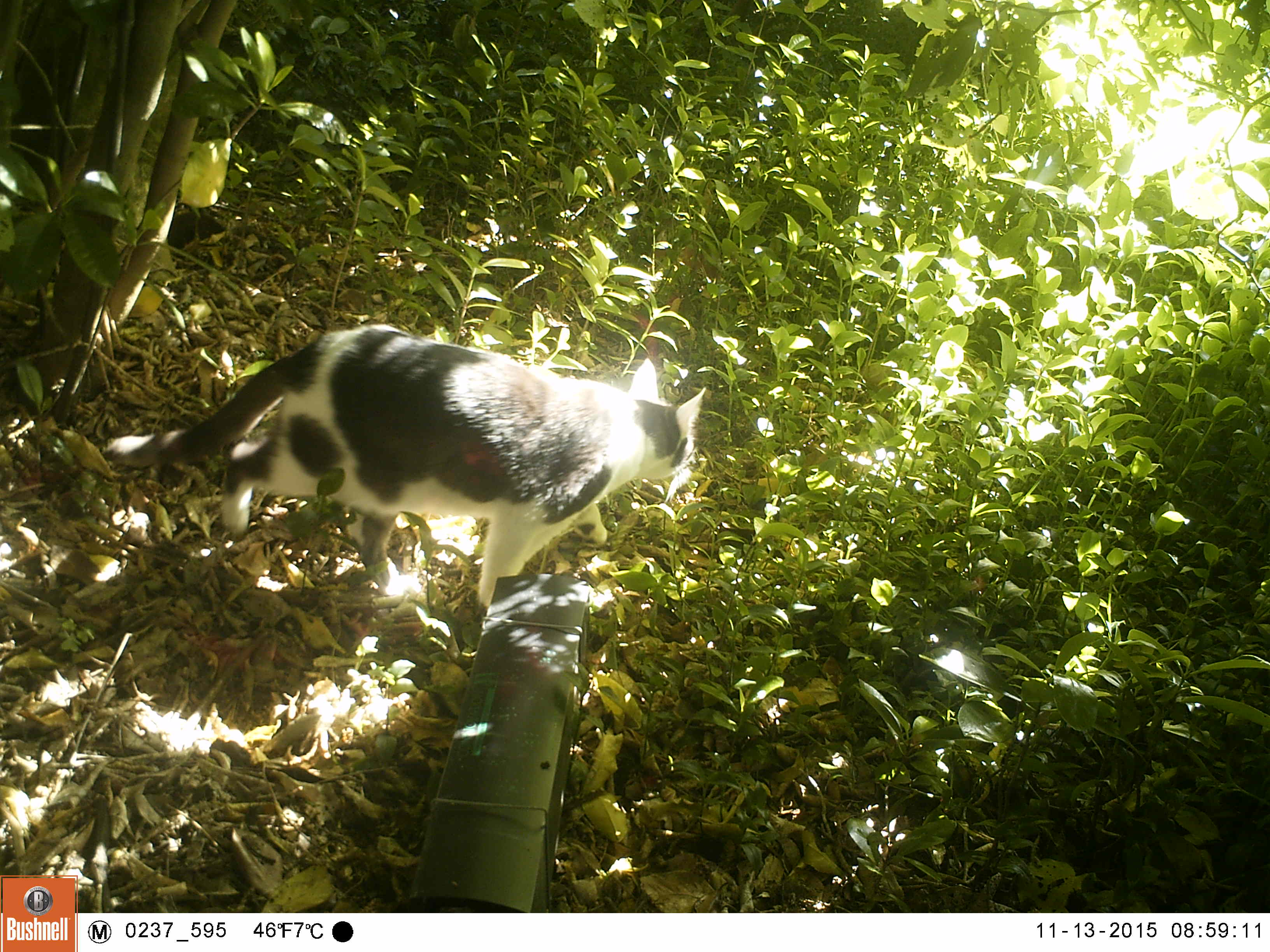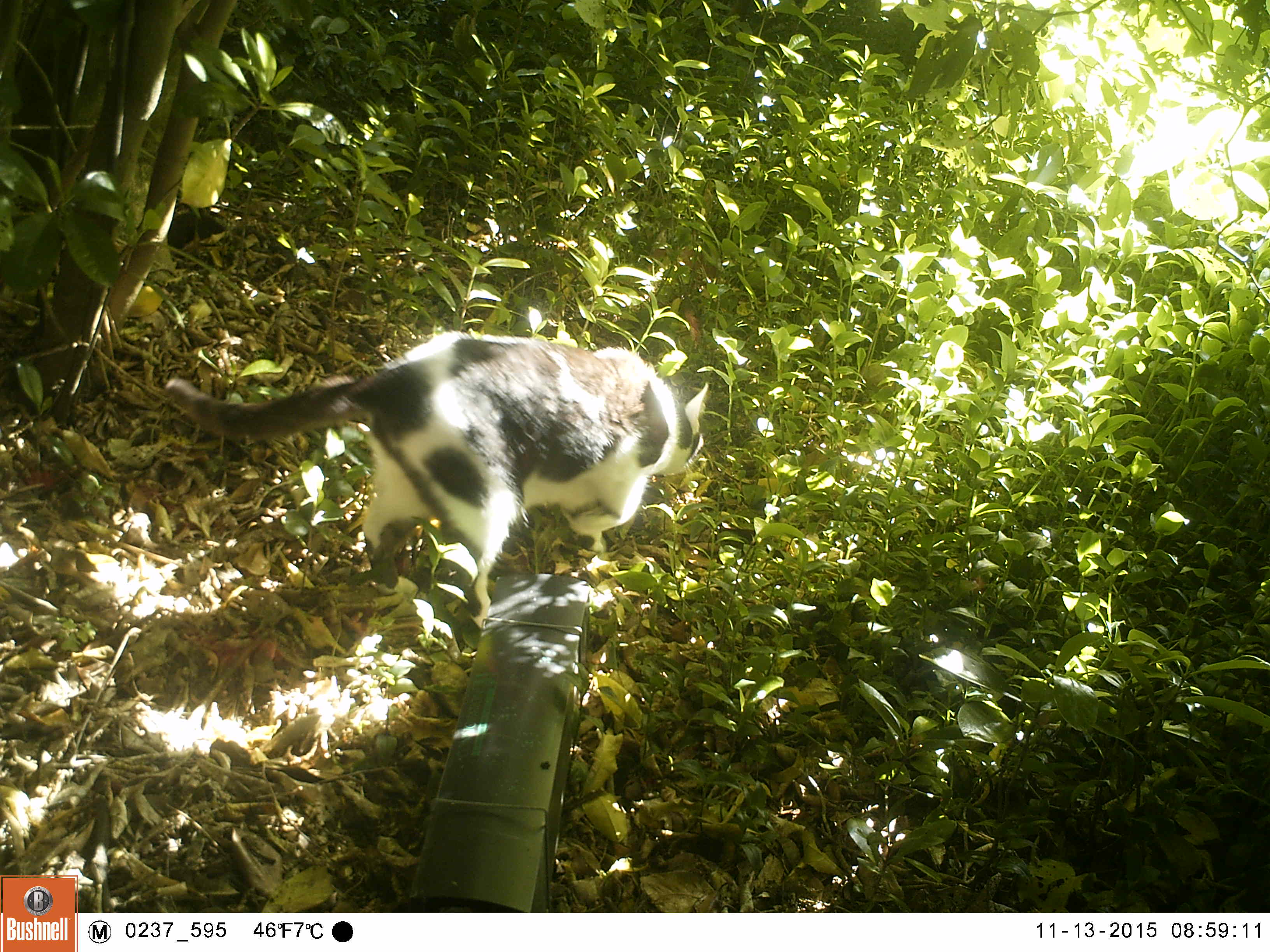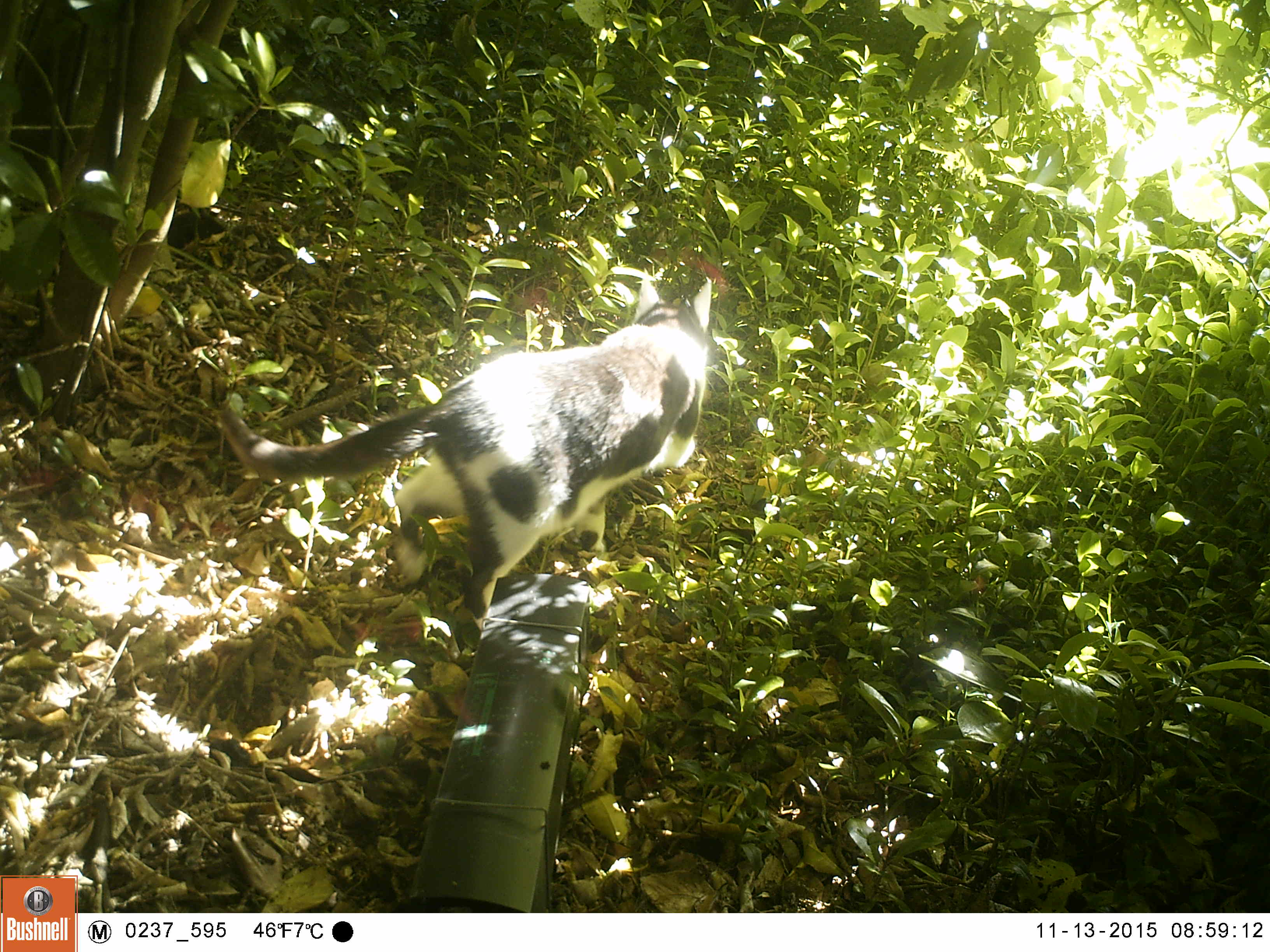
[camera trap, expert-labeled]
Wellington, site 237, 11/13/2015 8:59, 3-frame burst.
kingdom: Animalia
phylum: Chordata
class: Mammalia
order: Carnivora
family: Felidae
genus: Felis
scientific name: Felis catus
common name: cat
Cat (Felis catus).